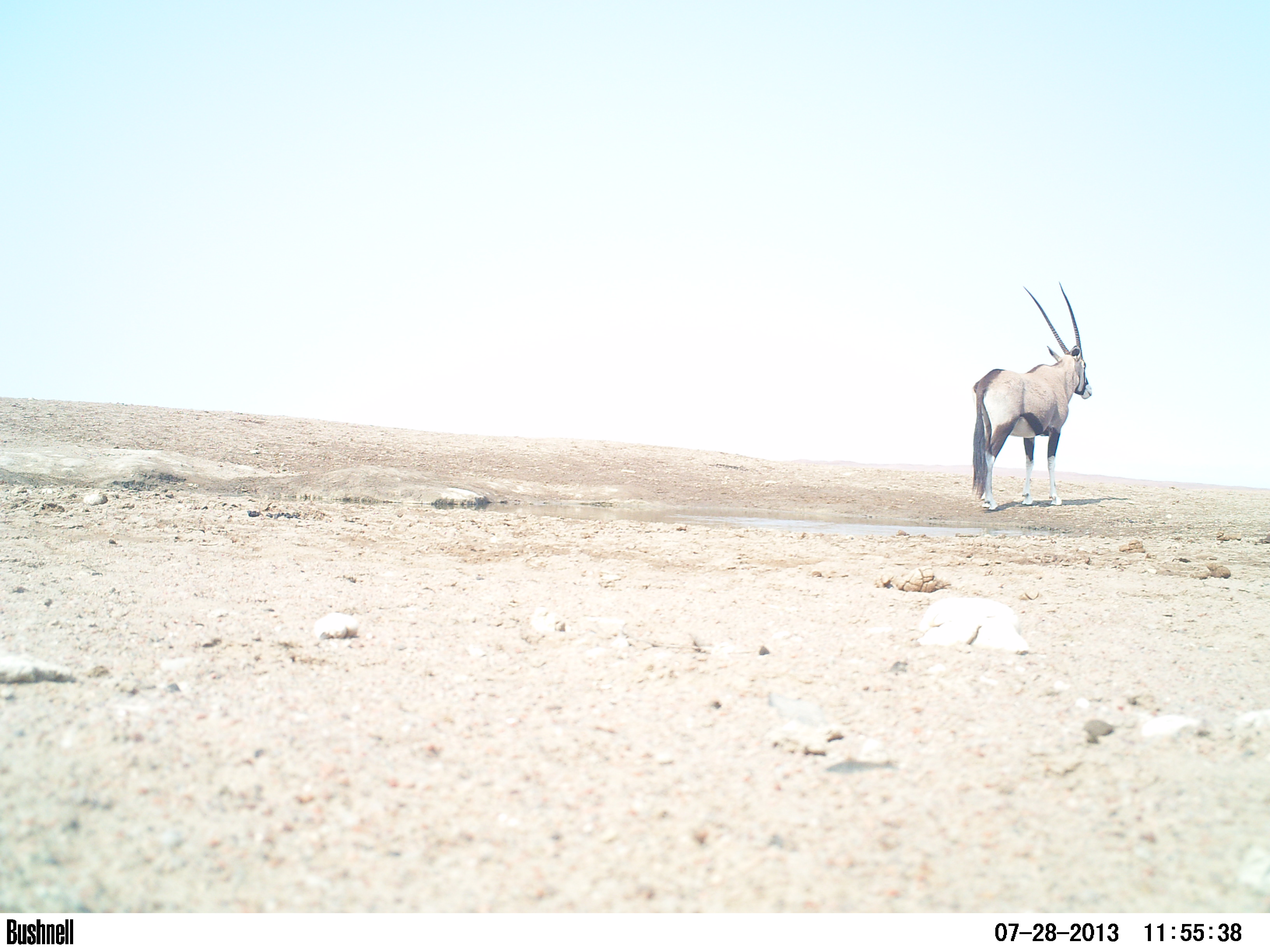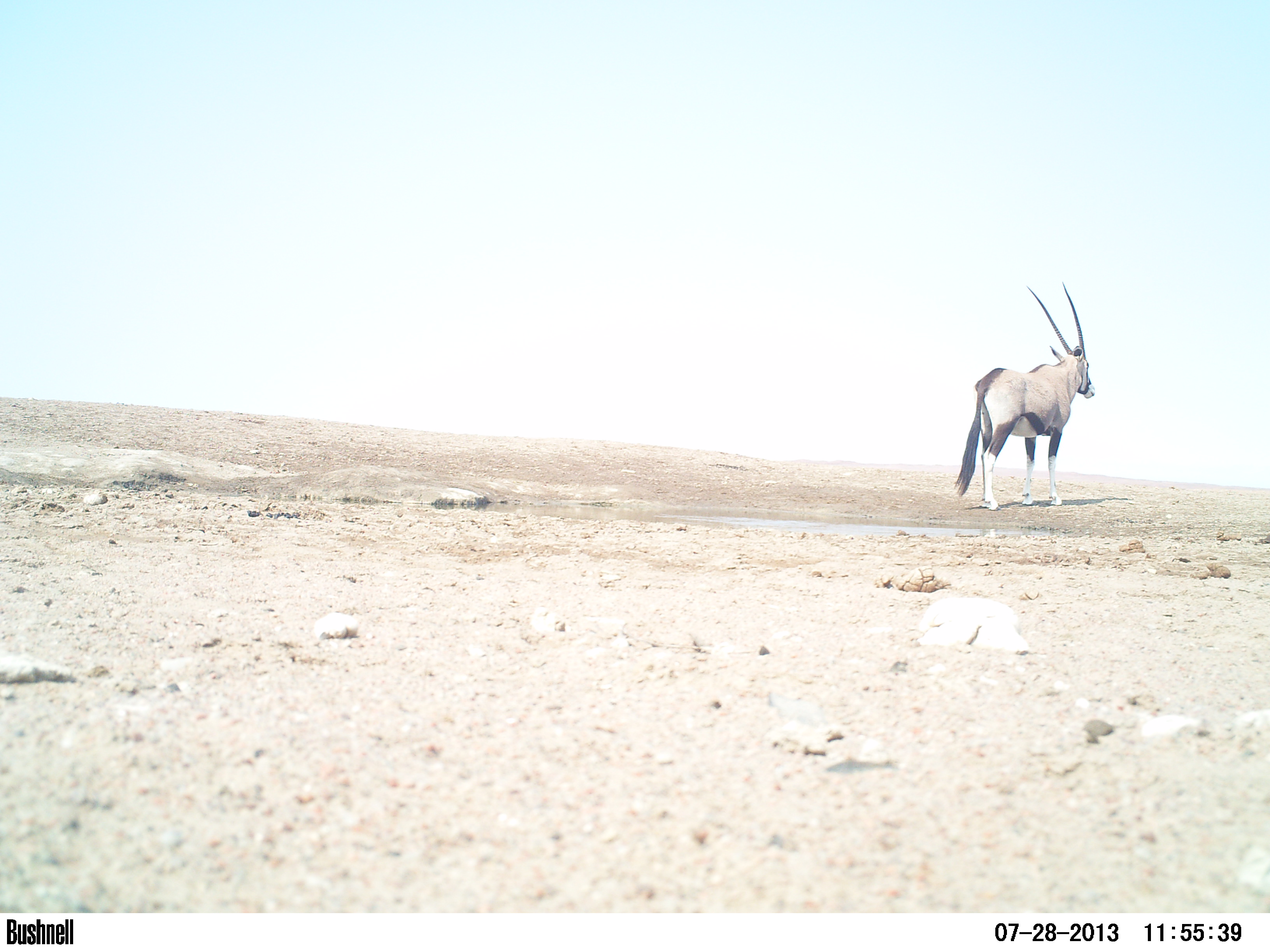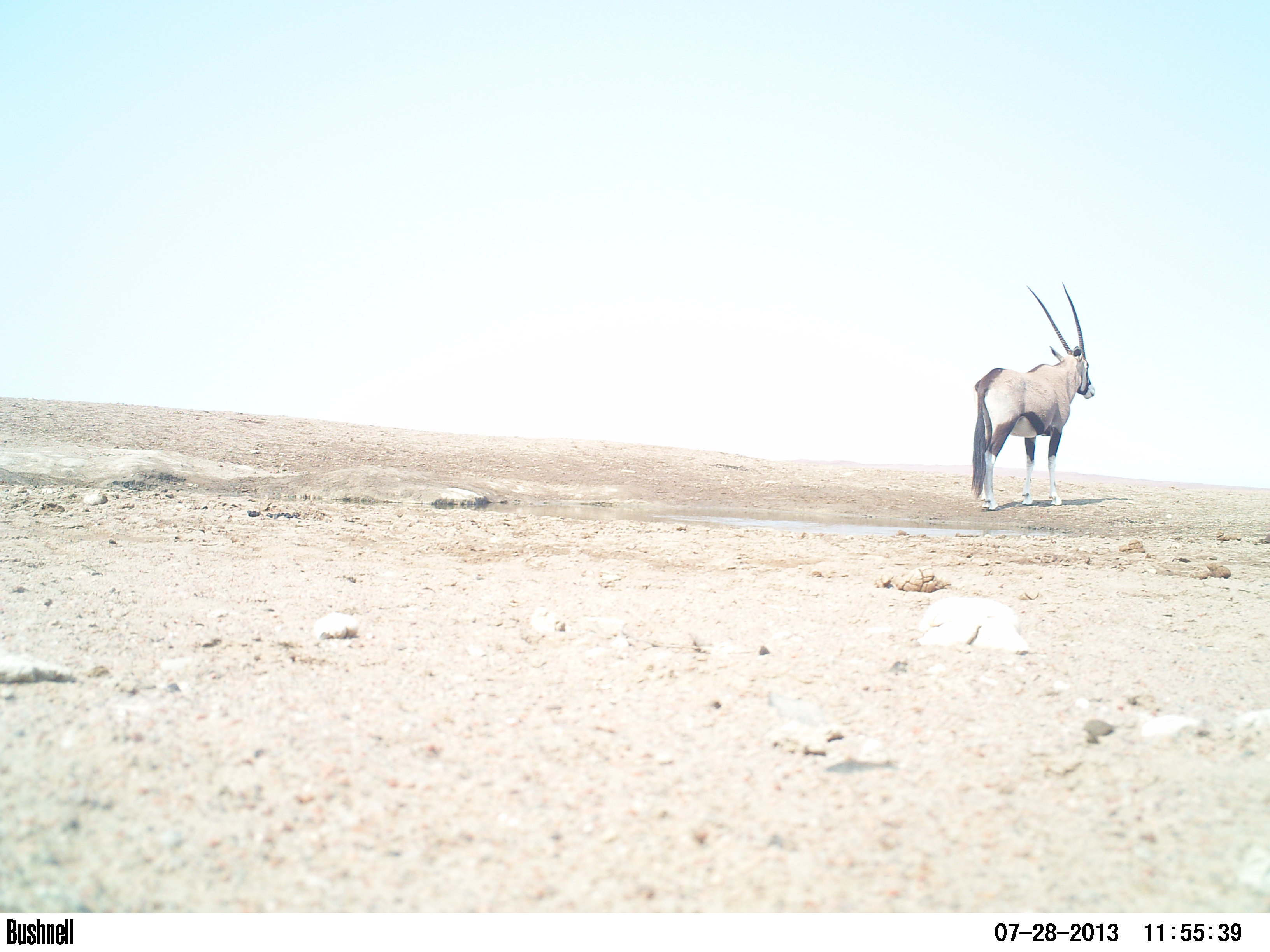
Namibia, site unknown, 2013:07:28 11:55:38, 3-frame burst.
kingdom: Animalia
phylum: Chordata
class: Mammalia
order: Artiodactyla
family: Bovidae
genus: Oryx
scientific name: Oryx gazella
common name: gemsbok